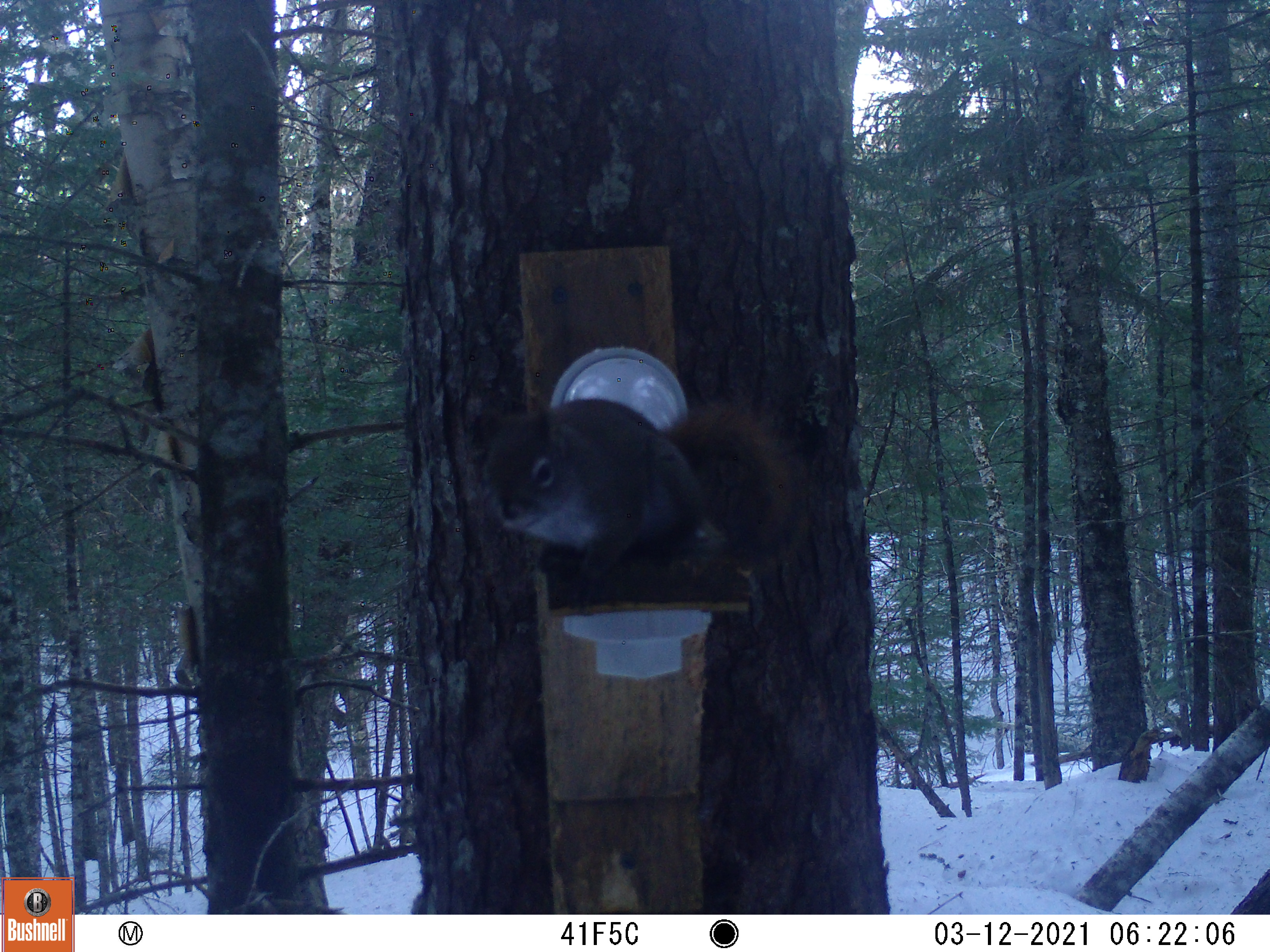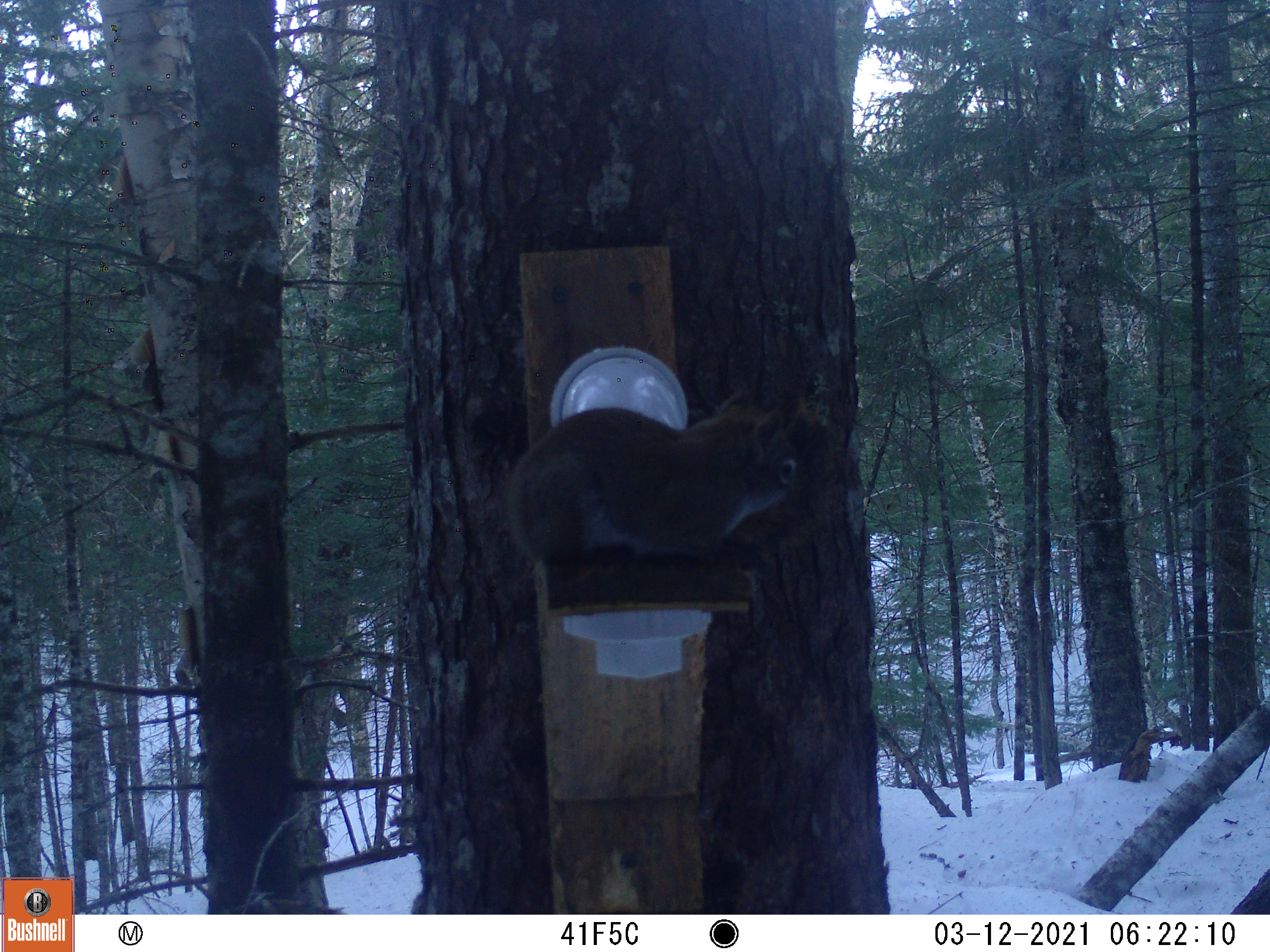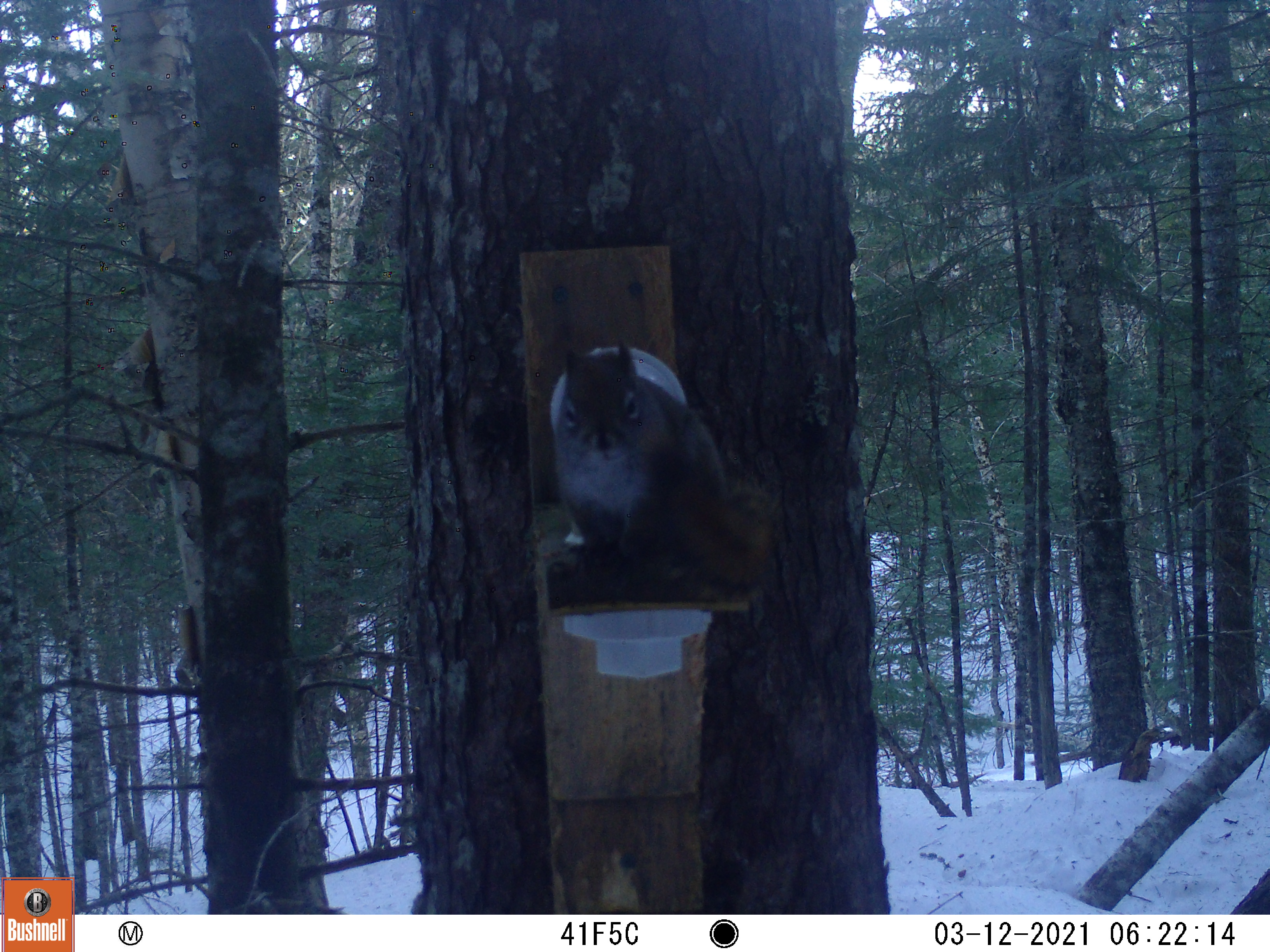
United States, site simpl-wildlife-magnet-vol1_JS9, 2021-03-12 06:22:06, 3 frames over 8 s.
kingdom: Animalia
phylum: Chordata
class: Mammalia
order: Rodentia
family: Sciuridae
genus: Tamiasciurus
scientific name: Tamiasciurus hudsonicus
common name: red squirrel